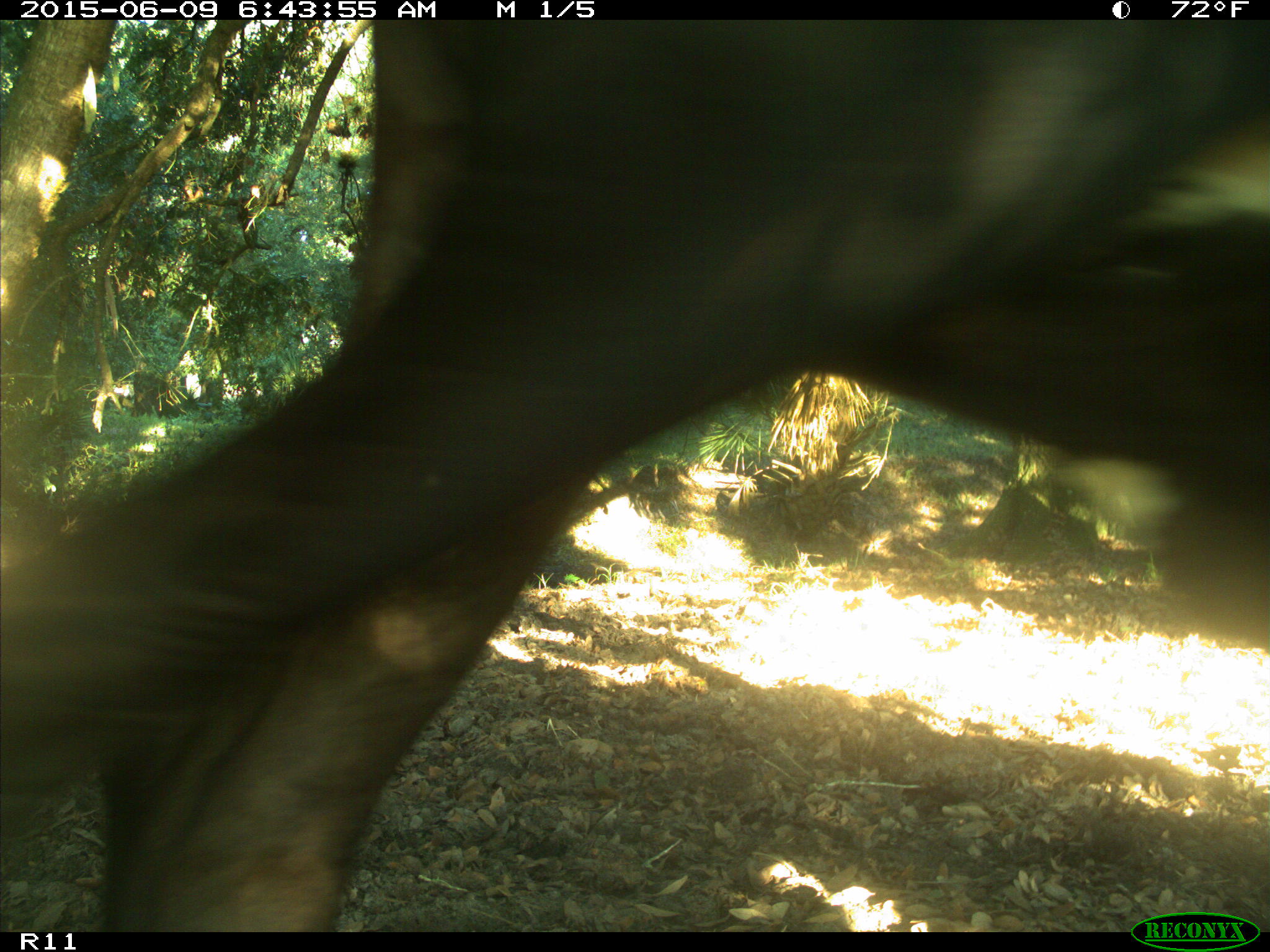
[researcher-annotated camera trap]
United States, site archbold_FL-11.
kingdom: Animalia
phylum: Chordata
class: Mammalia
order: Artiodactyla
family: Bovidae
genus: Bos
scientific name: Bos taurus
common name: domestic cow